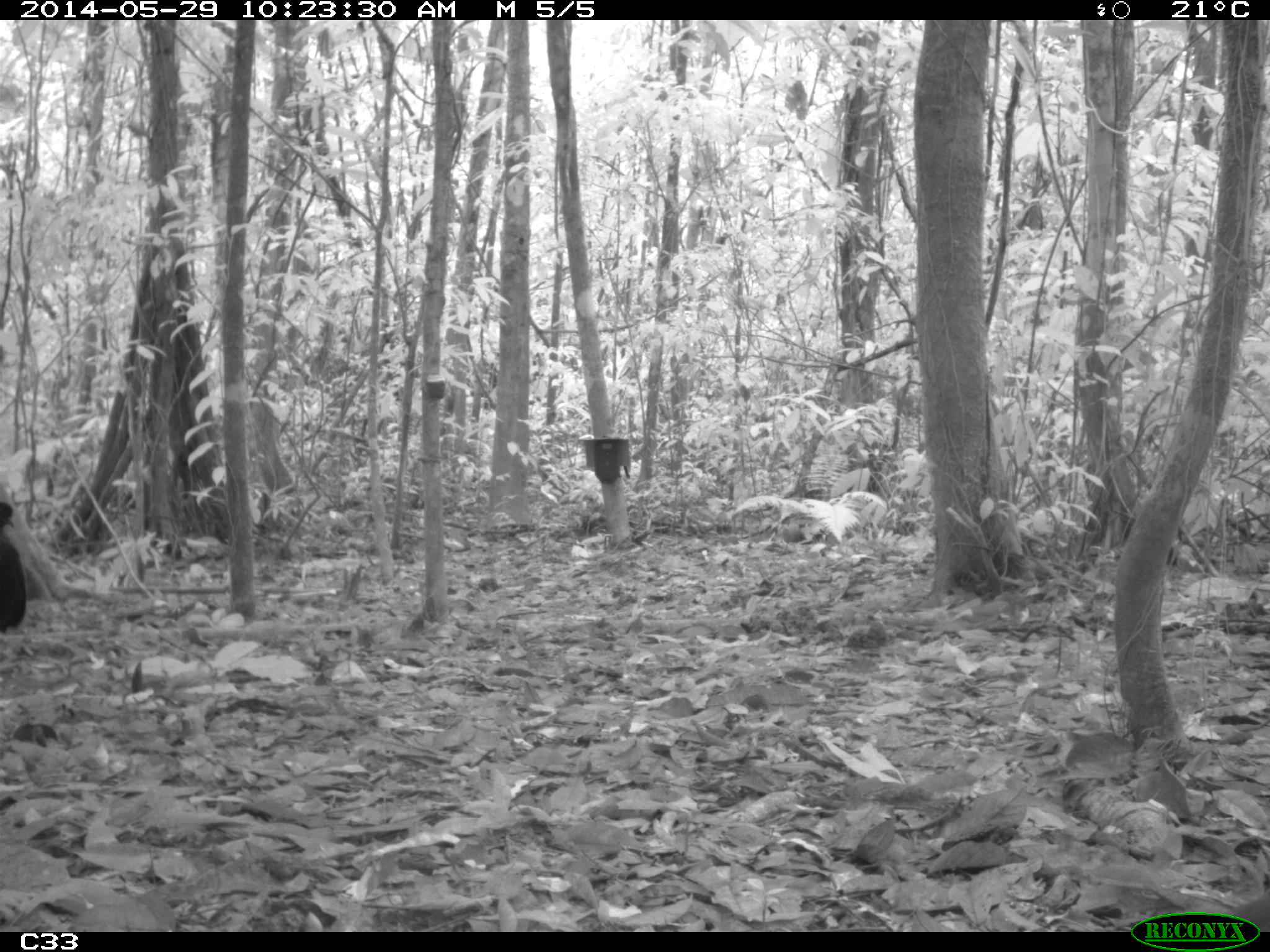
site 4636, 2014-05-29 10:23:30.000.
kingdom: Animalia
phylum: Chordata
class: Aves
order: Gruiformes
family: Psophiidae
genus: Psophia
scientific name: Psophia crepitans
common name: gray-winged trumpeter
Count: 5.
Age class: adult.